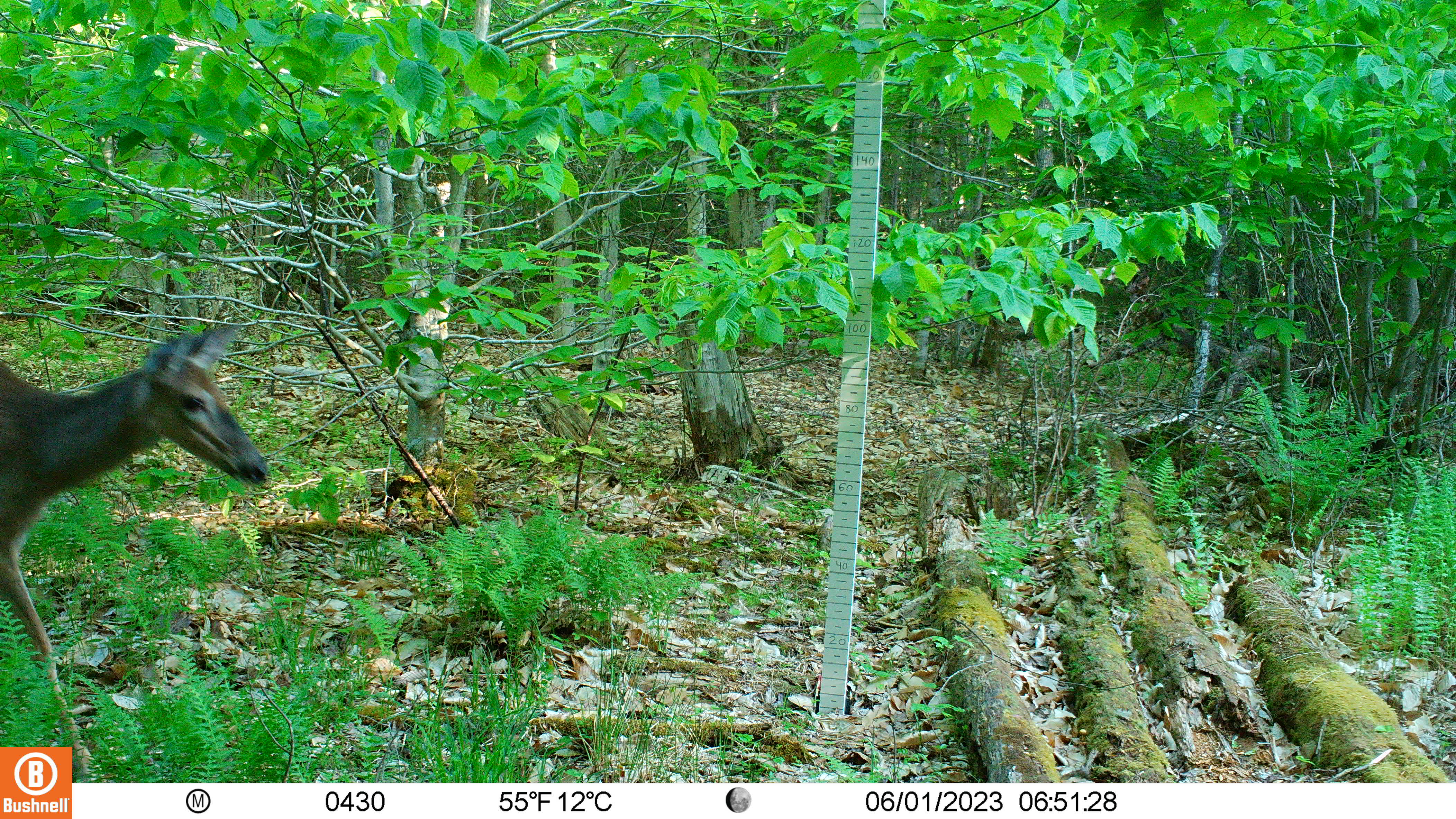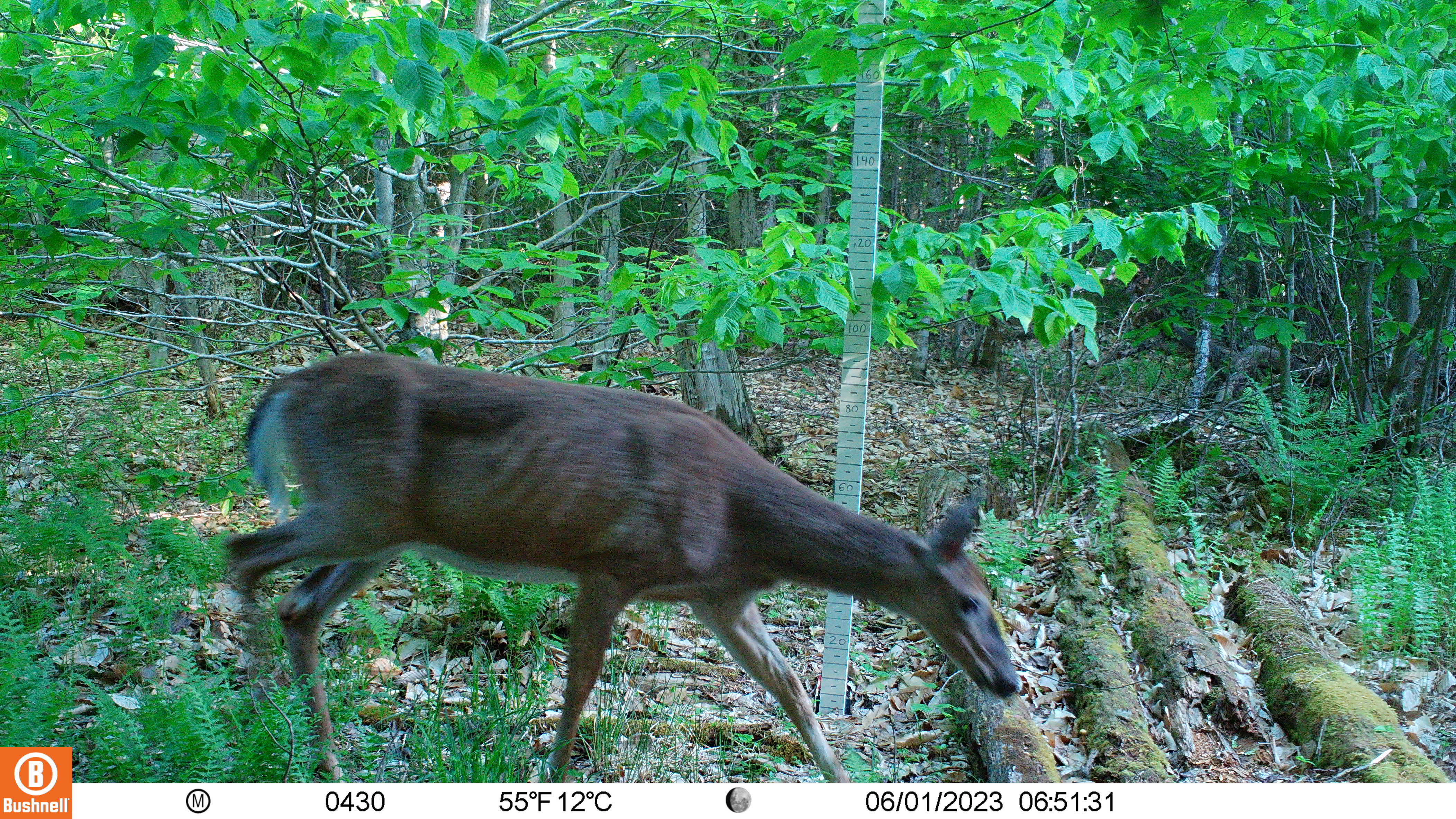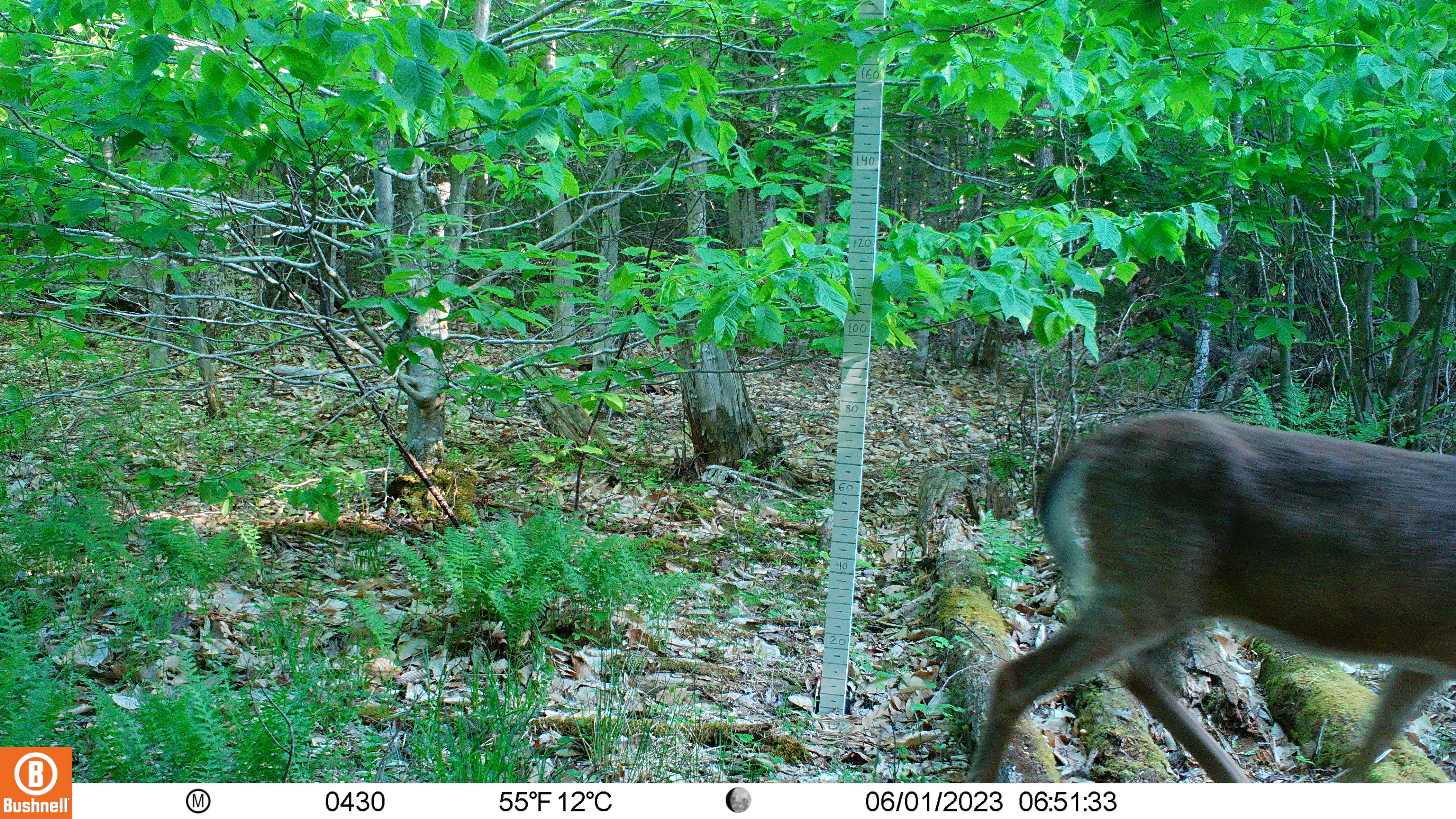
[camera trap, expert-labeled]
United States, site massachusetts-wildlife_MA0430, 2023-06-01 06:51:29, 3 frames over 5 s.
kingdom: Animalia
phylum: Chordata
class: Mammalia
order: Artiodactyla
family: Cervidae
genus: Odocoileus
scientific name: Odocoileus virginianus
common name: white-tailed deer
White-tailed deer (Odocoileus virginianus).